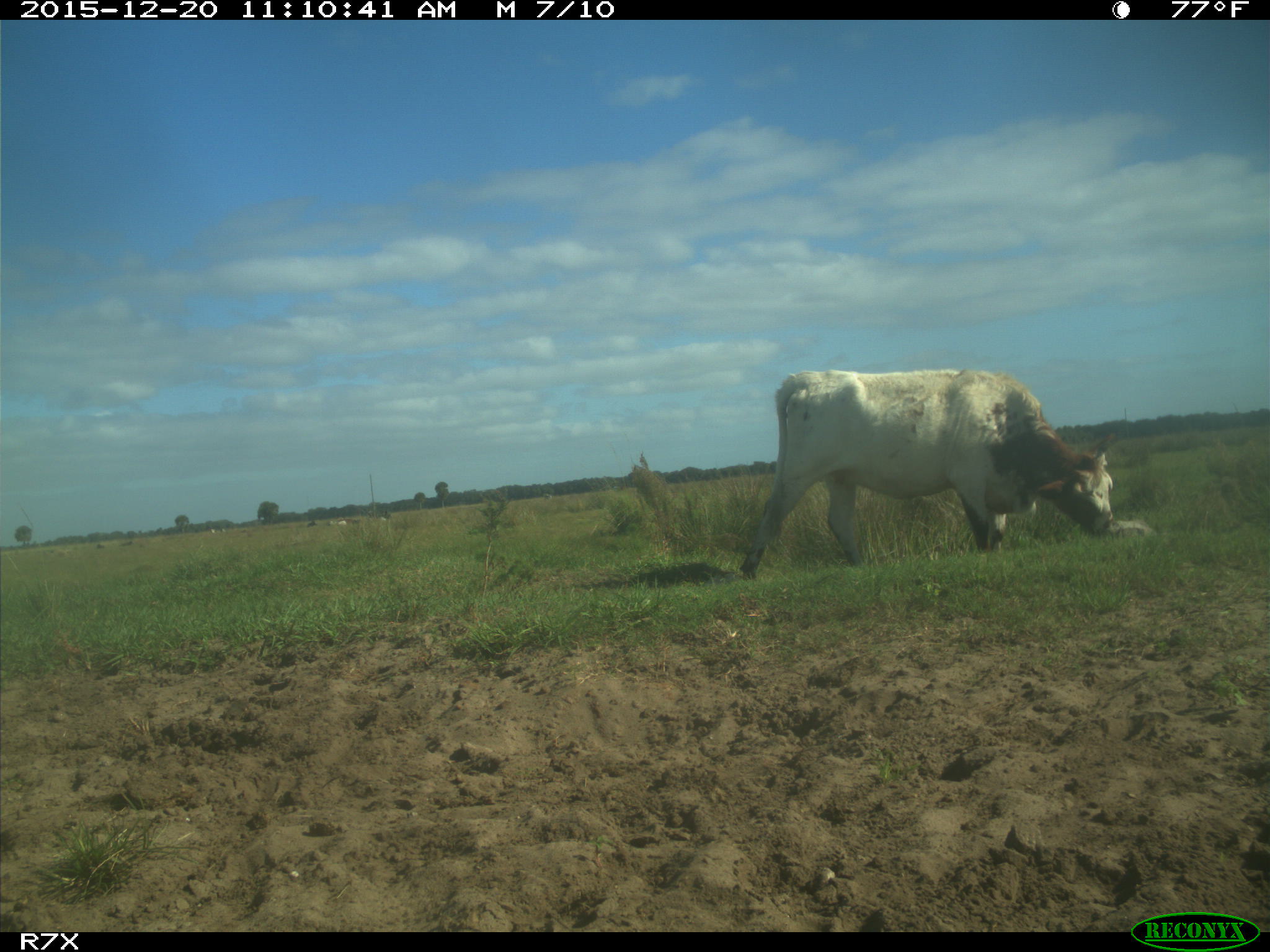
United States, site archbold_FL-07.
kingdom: Animalia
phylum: Chordata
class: Mammalia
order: Artiodactyla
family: Bovidae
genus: Bos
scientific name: Bos taurus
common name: domestic cow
Bos taurus (domestic cow).